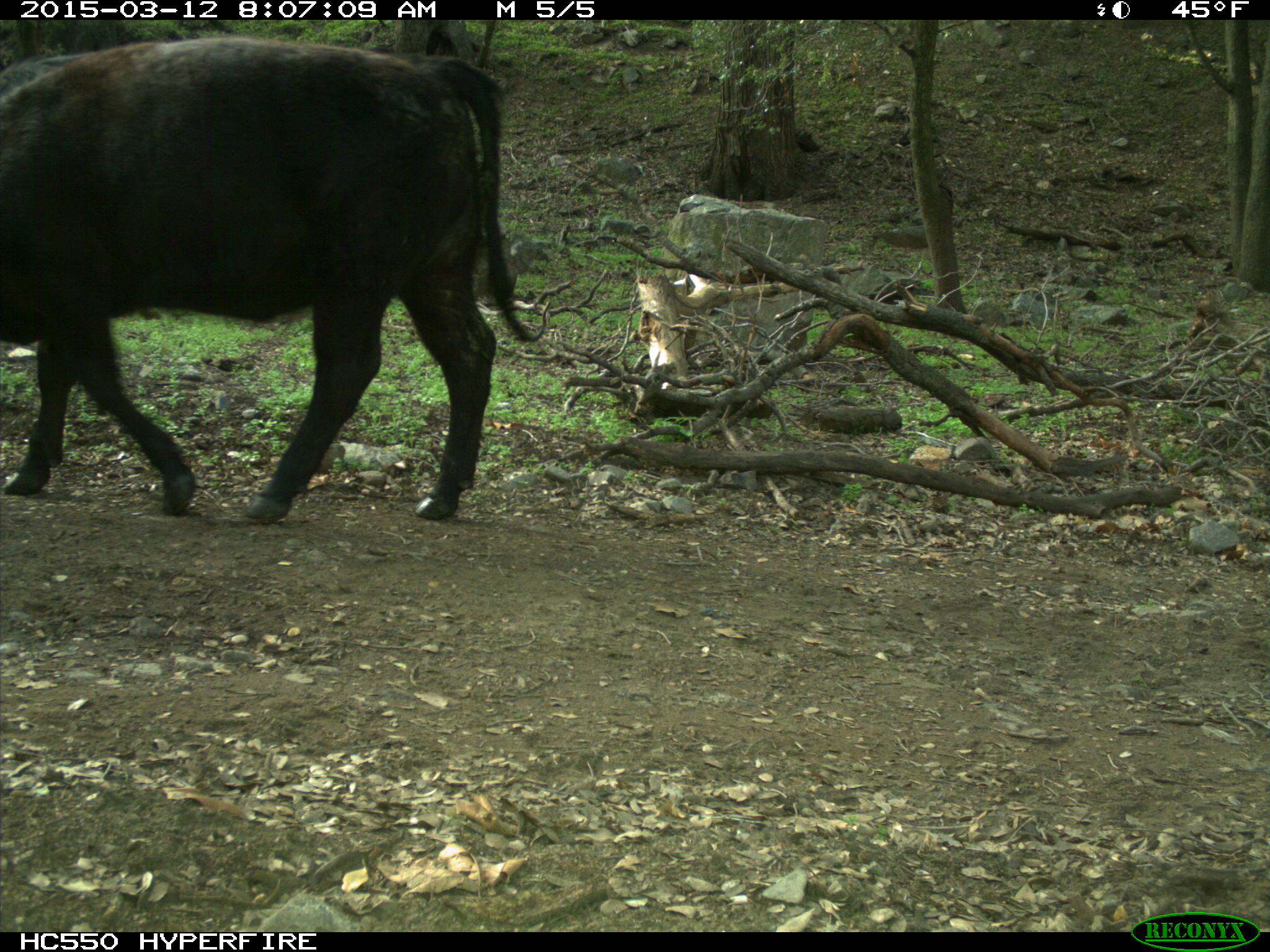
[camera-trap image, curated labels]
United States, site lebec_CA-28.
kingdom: Animalia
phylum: Chordata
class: Mammalia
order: Artiodactyla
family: Bovidae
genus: Bos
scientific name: Bos taurus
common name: domestic cow